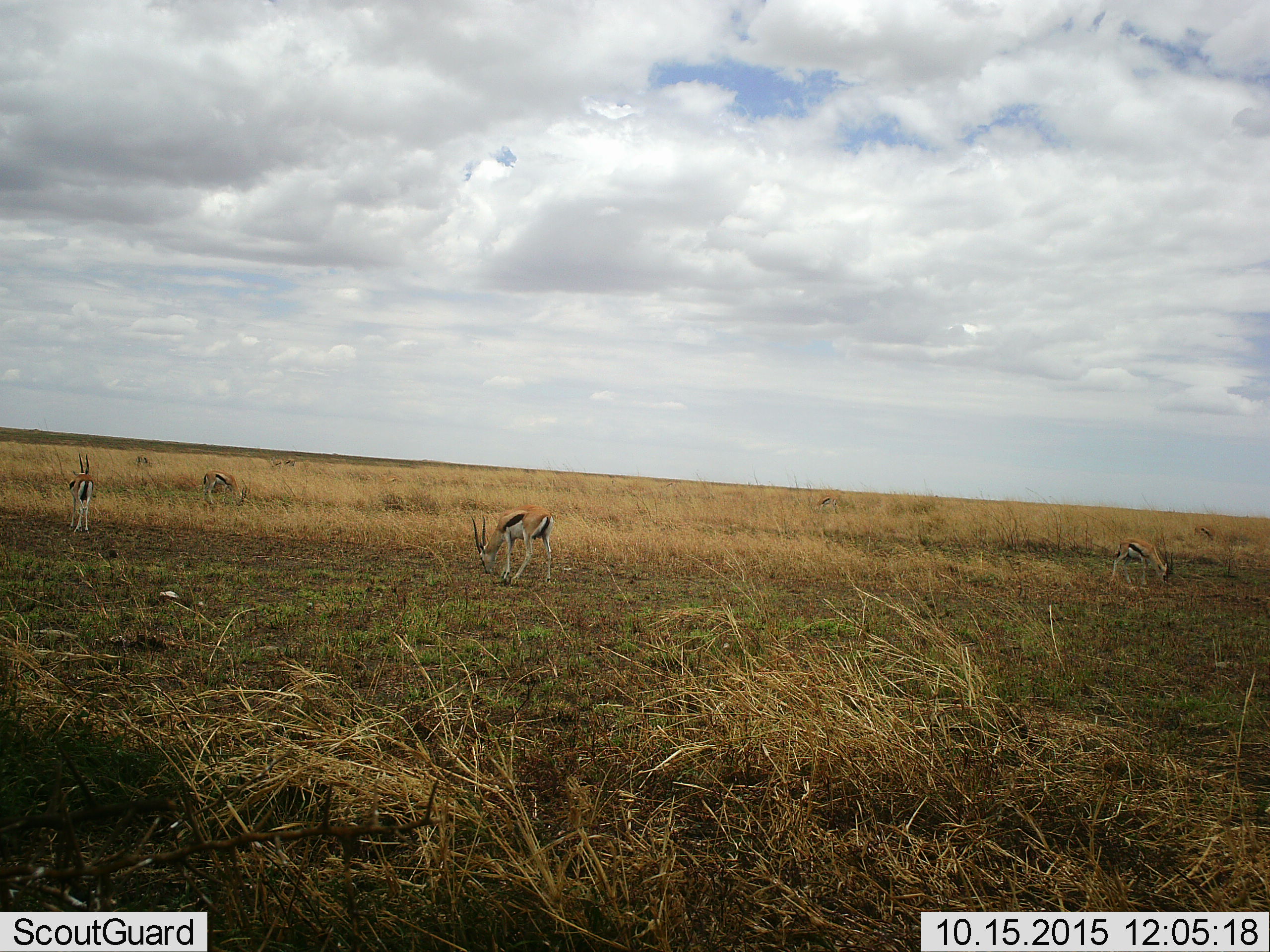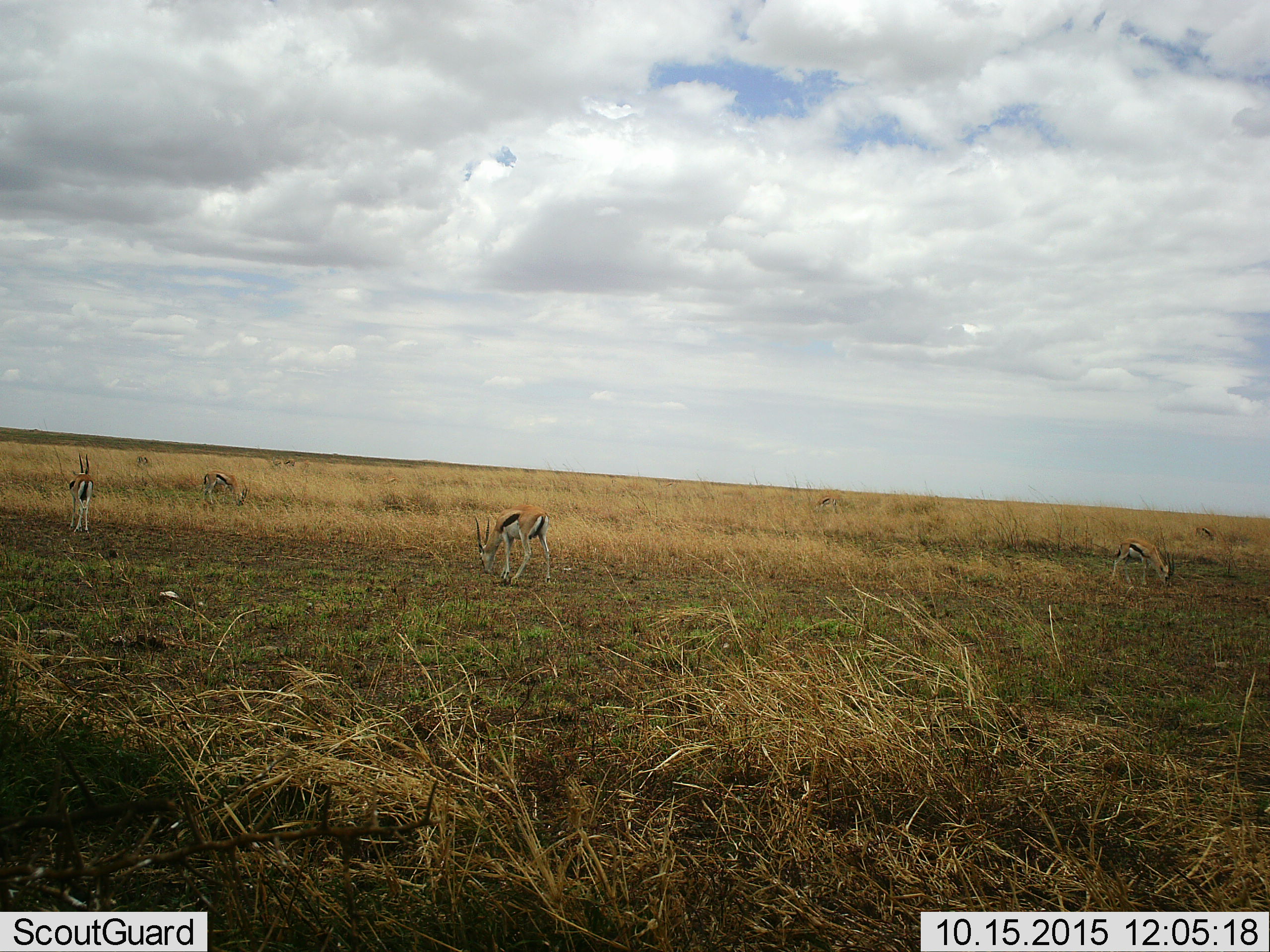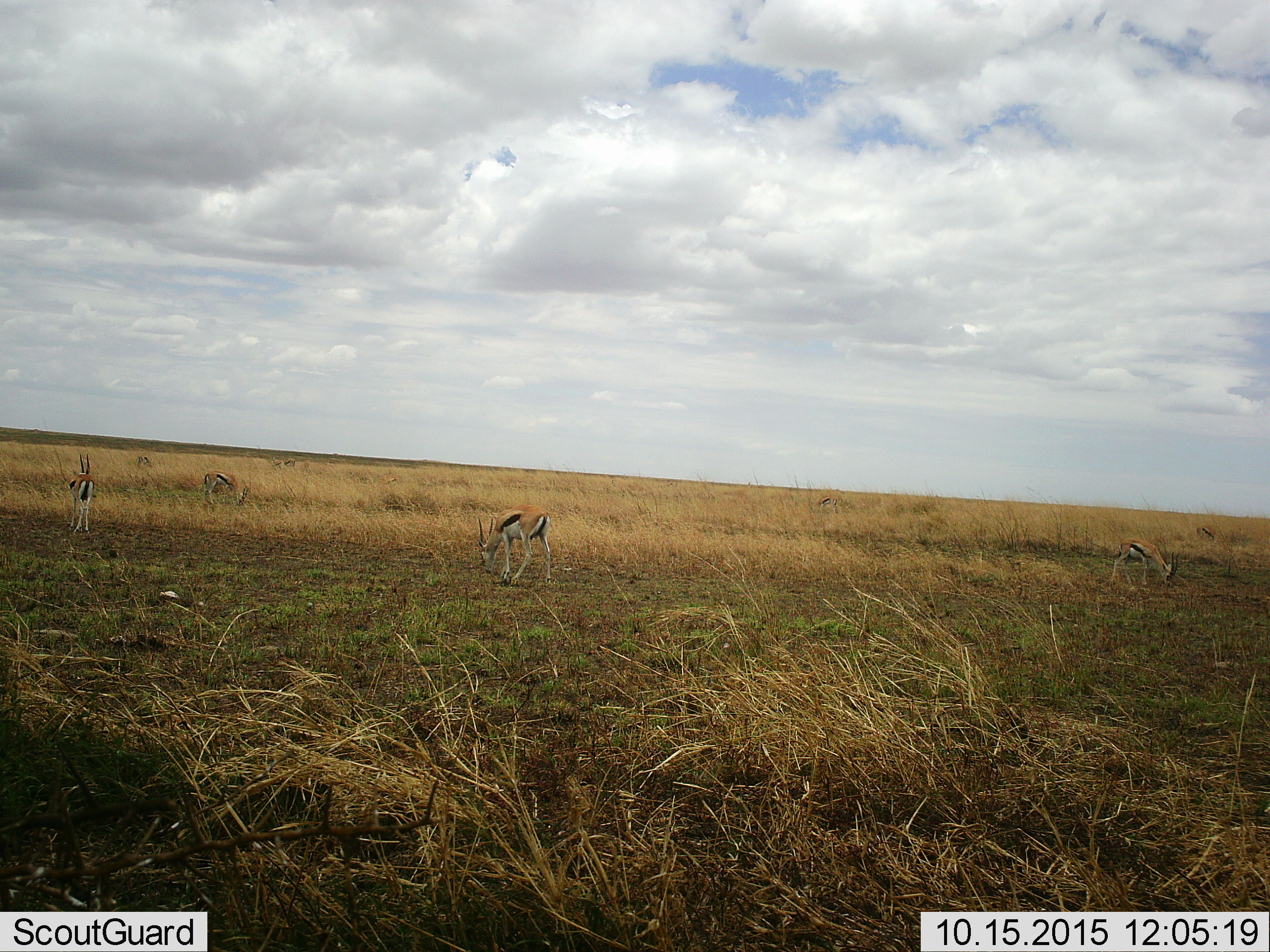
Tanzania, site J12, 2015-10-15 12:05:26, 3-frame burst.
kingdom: Animalia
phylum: Chordata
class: Mammalia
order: Artiodactyla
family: Bovidae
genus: Eudorcas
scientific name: Eudorcas thomsonii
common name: thomson's gazelle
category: gazellethomsons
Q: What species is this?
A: Gazellethomsons (thomson's gazelle) (Eudorcas thomsonii).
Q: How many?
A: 9.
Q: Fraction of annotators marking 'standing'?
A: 67%.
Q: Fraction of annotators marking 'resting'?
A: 0%.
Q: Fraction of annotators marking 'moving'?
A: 0%.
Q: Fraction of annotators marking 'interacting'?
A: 0%.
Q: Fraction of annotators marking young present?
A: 0%.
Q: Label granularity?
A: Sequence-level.